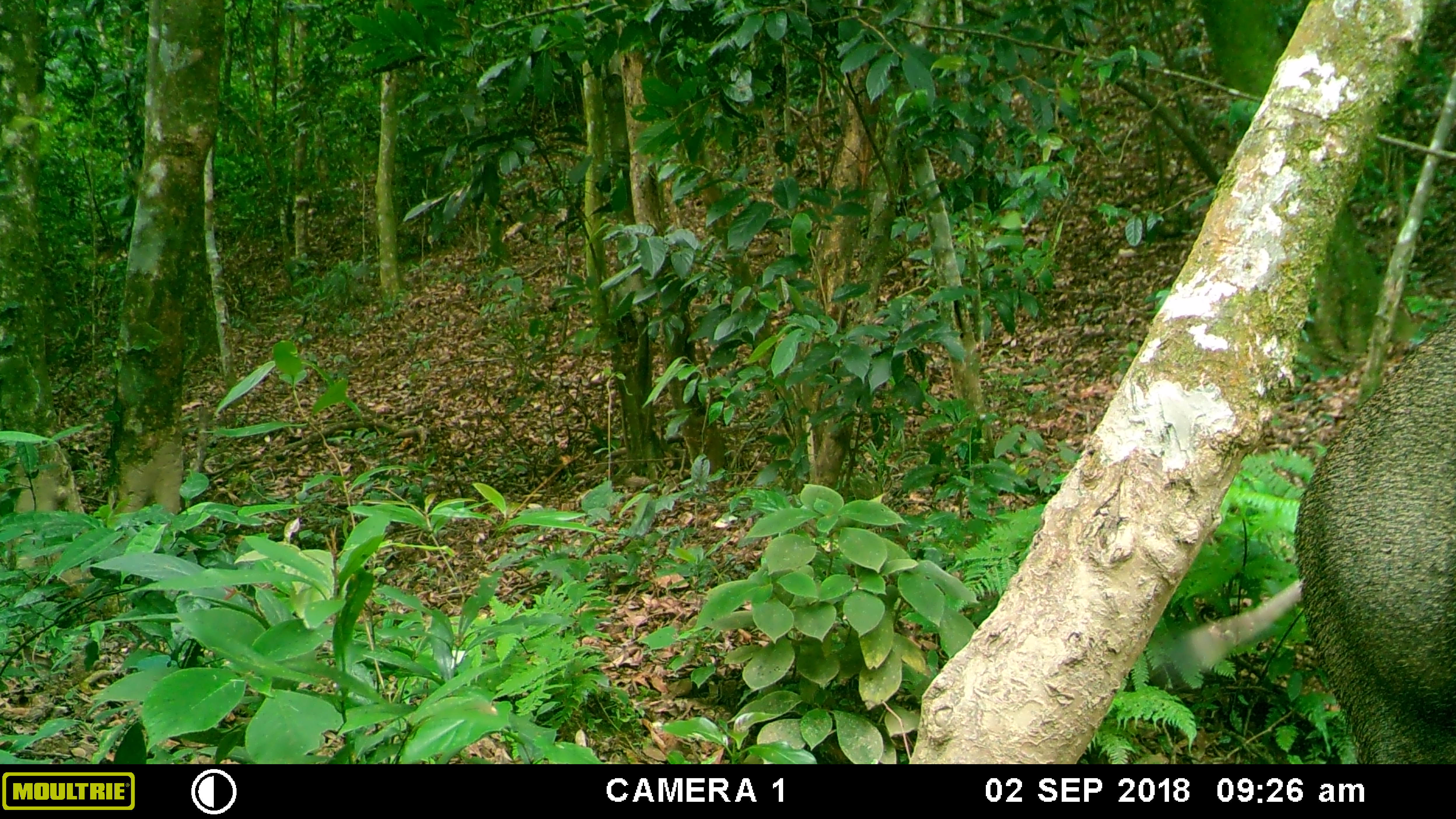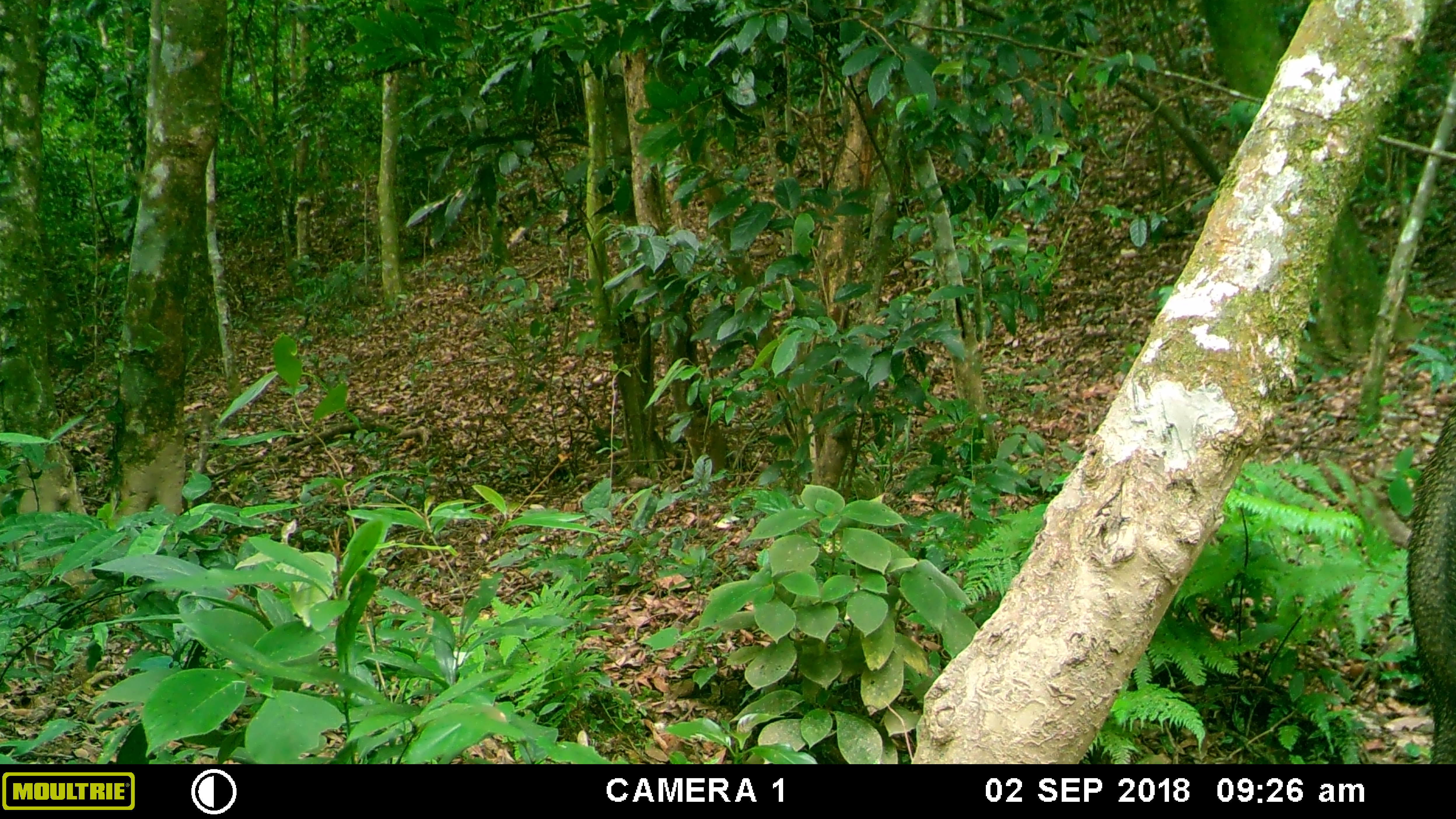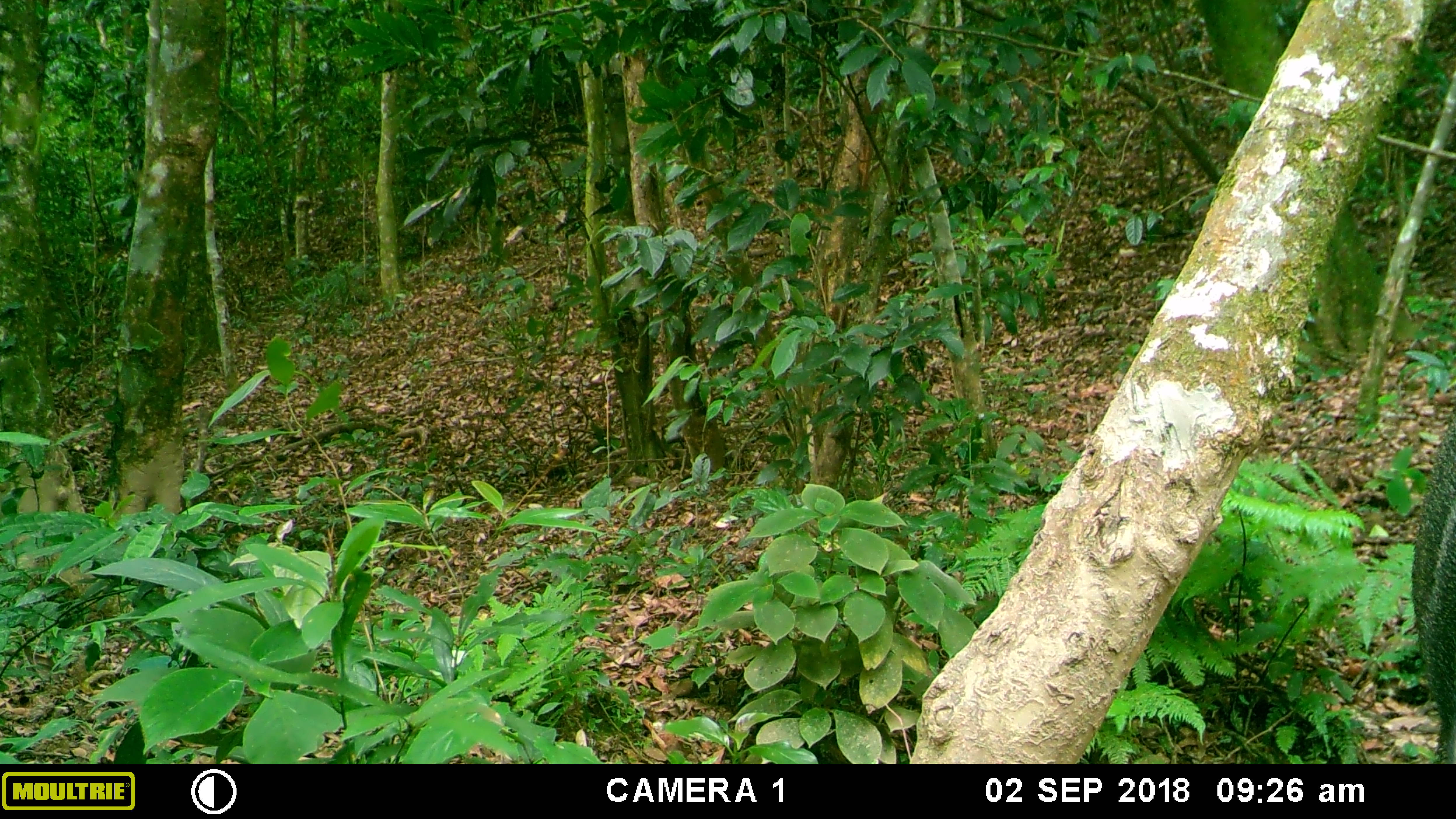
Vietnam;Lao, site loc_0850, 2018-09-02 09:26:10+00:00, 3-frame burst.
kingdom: Animalia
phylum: Chordata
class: Mammalia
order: Artiodactyla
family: Suidae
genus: Sus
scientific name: Sus scrofa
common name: eurasian wild pig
Eurasian wild pig (Sus scrofa). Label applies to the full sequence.